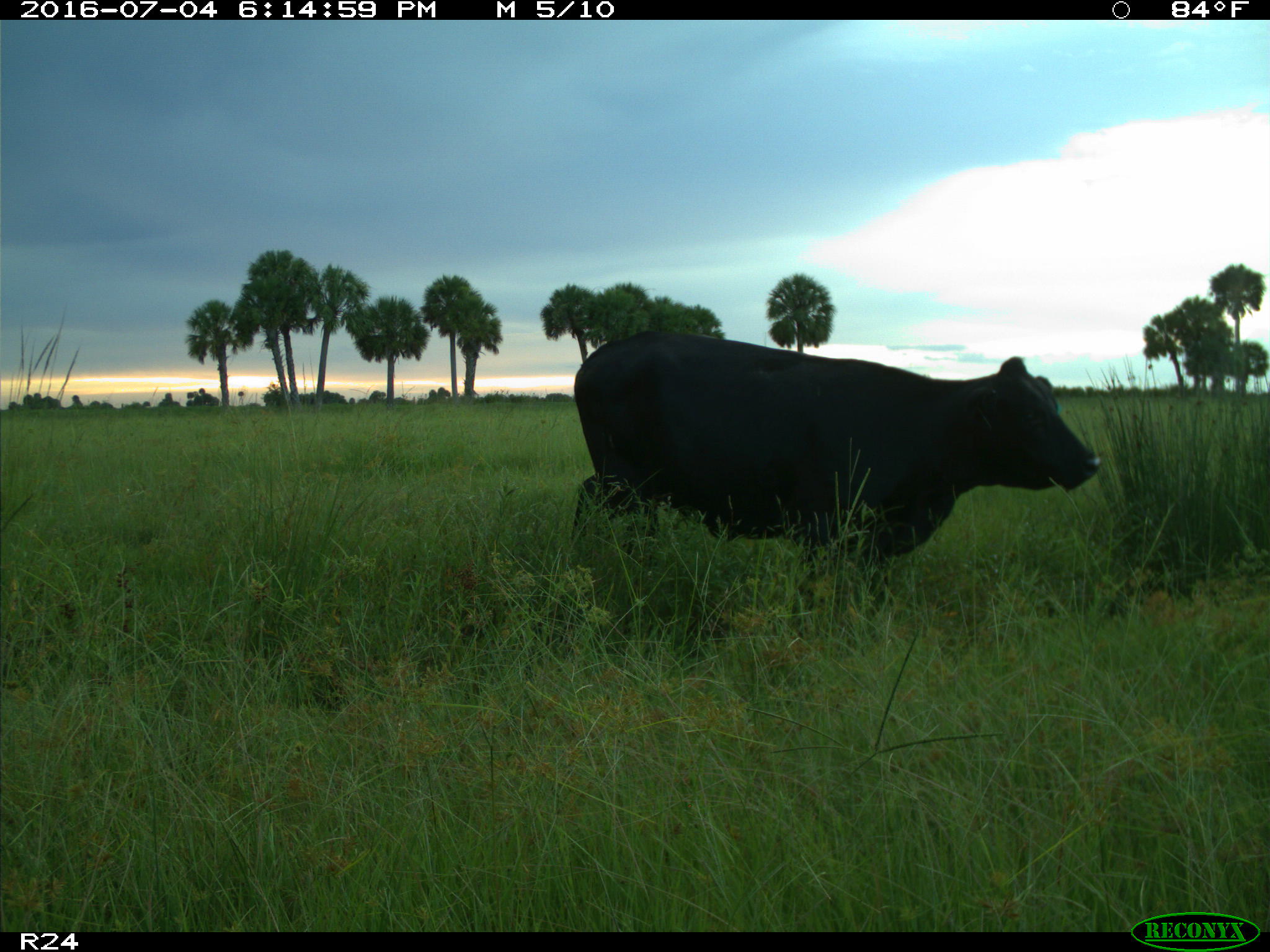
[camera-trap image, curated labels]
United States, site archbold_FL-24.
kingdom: Animalia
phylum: Chordata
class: Mammalia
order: Artiodactyla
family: Bovidae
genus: Bos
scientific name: Bos taurus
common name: domestic cow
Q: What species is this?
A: Bos taurus (domestic cow).